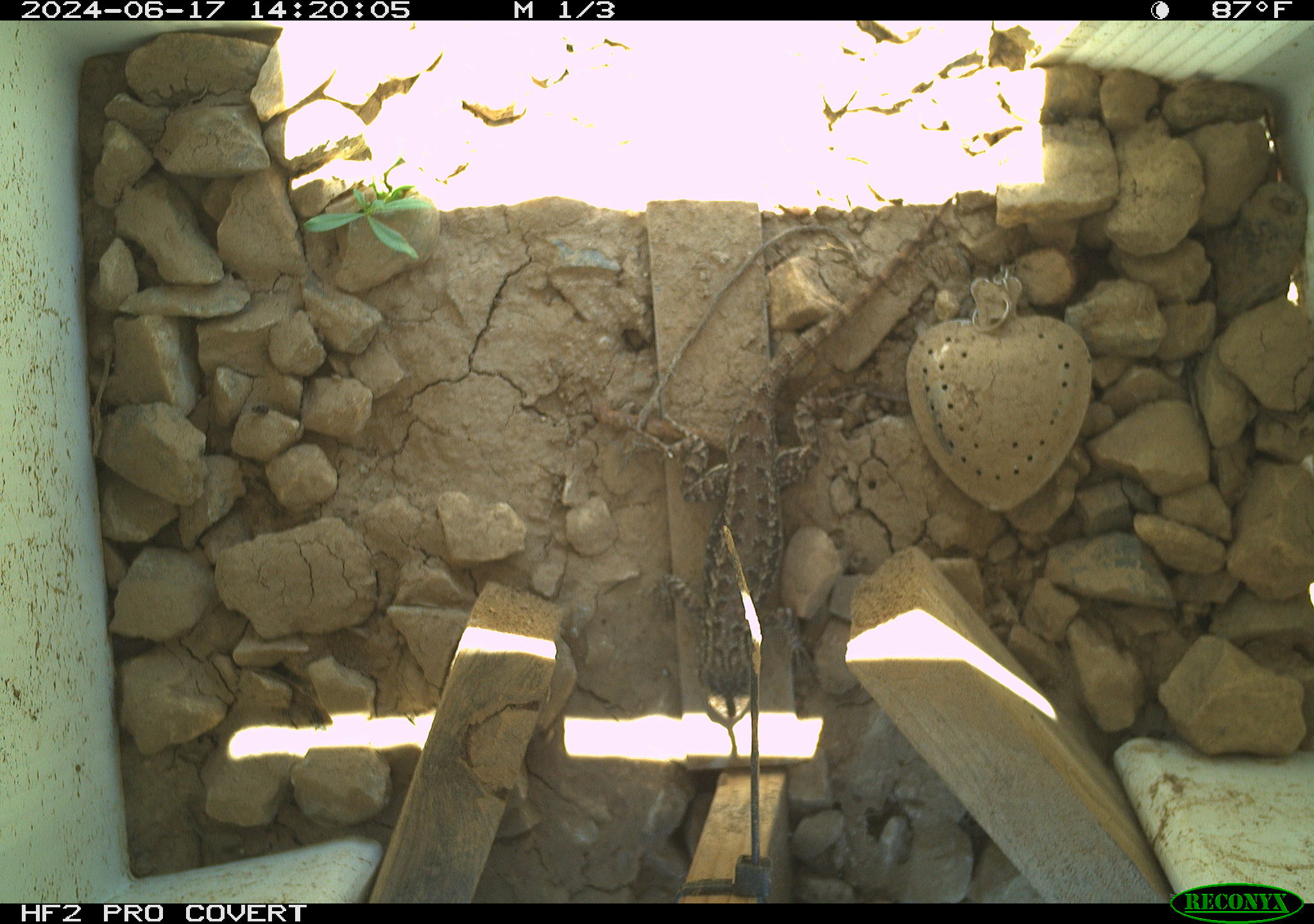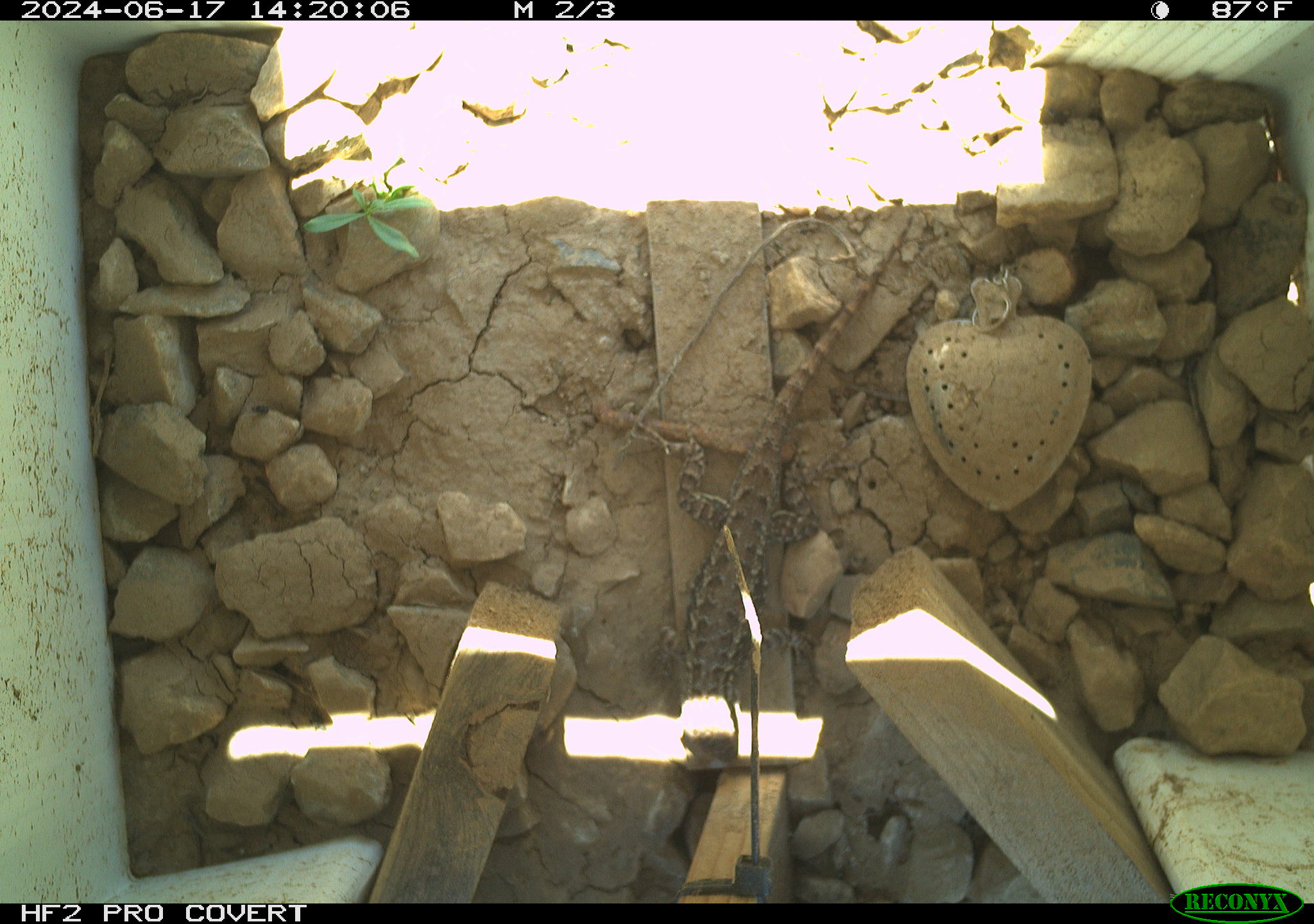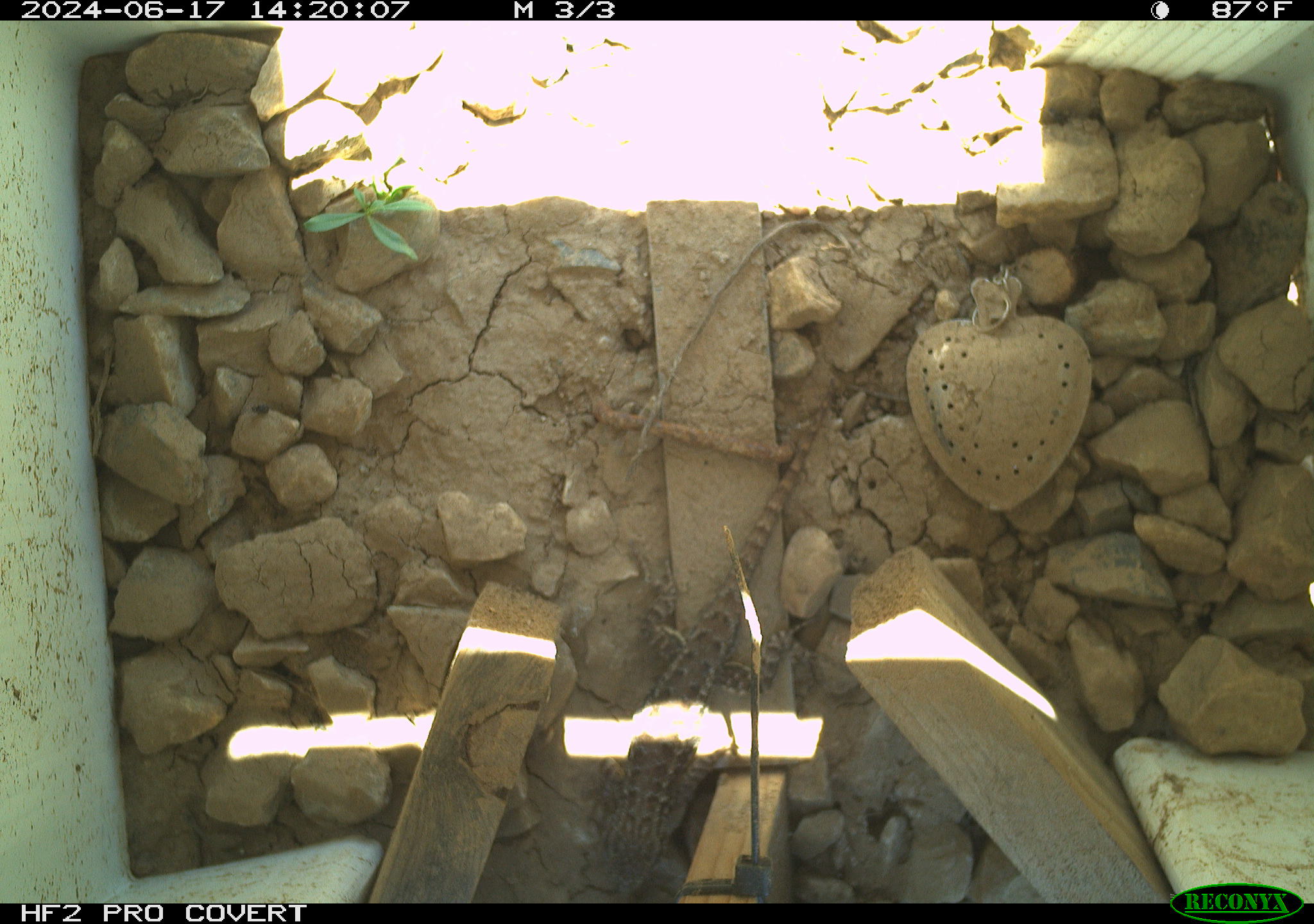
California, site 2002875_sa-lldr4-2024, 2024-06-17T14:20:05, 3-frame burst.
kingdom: Animalia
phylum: Chordata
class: Reptilia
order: Squamata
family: Phrynosomatidae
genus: Sceloporus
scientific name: Sceloporus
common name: spiny lizards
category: sceloporus species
Sceloporus species (spiny lizards) (Sceloporus).